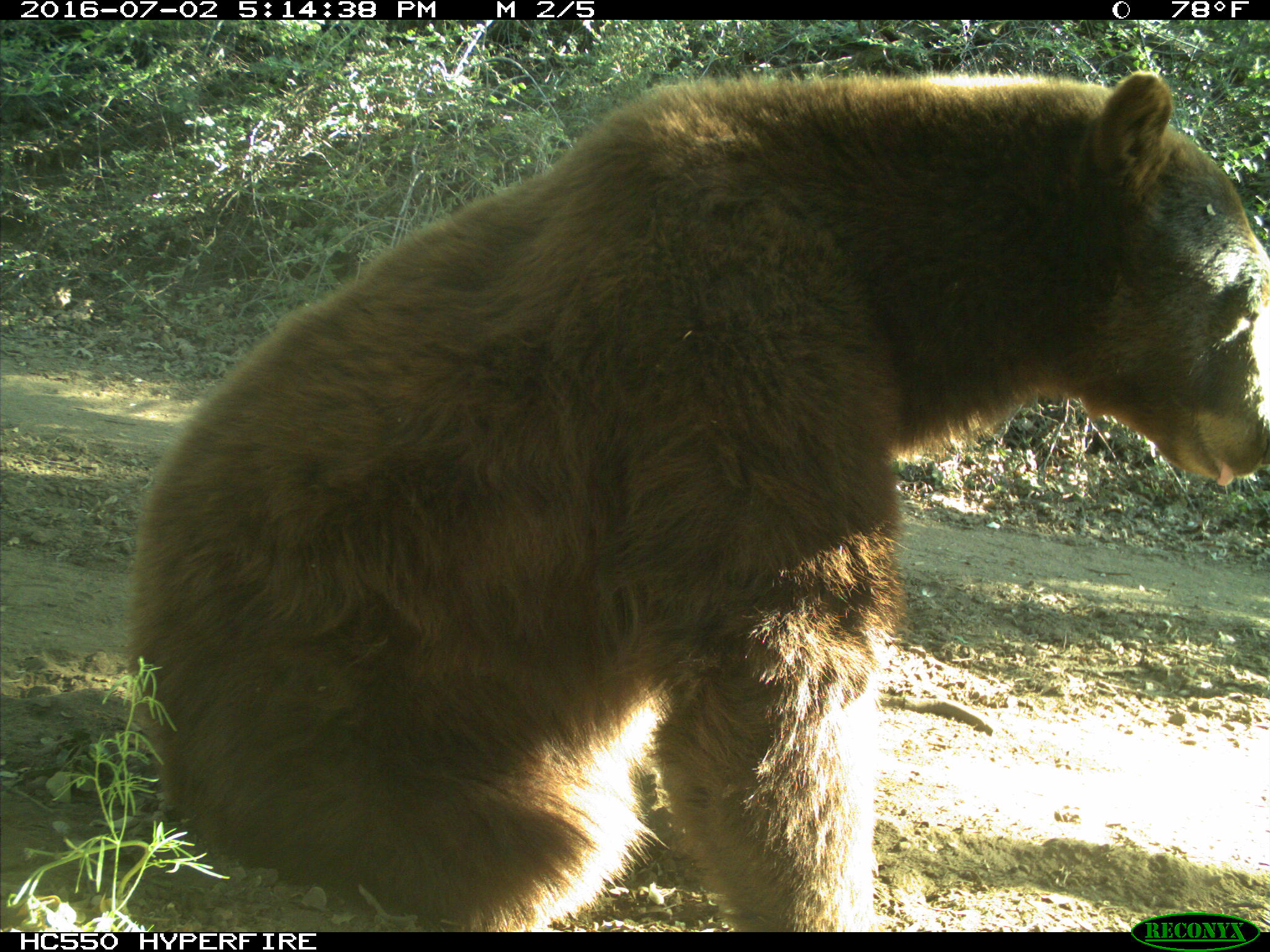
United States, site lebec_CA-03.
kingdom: Animalia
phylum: Chordata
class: Mammalia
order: Carnivora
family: Ursidae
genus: Ursus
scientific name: Ursus americanus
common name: american black bear